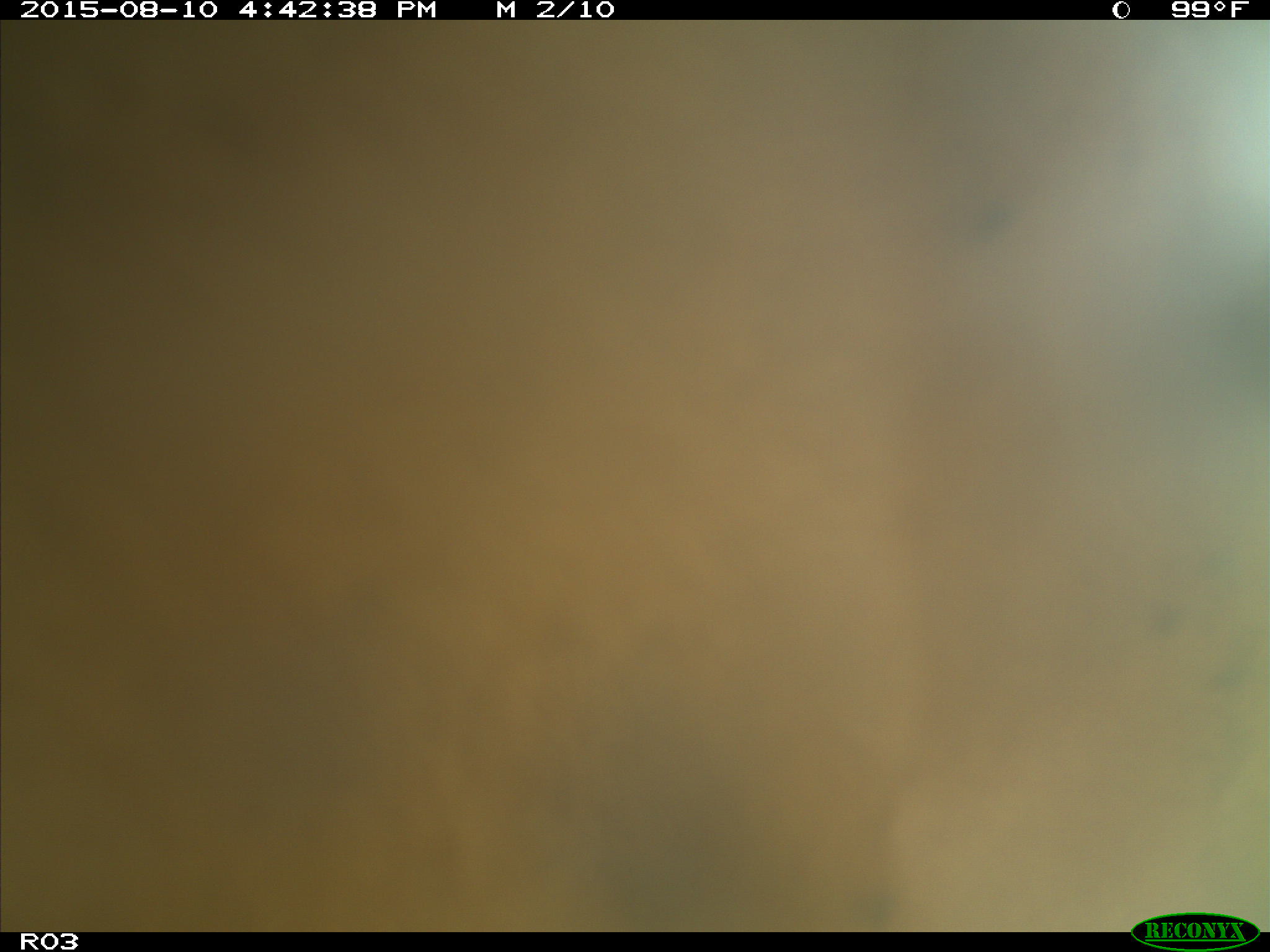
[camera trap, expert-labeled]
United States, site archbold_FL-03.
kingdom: Animalia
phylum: Chordata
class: Mammalia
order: Artiodactyla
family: Bovidae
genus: Bos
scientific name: Bos taurus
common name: domestic cow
Bos taurus (domestic cow).